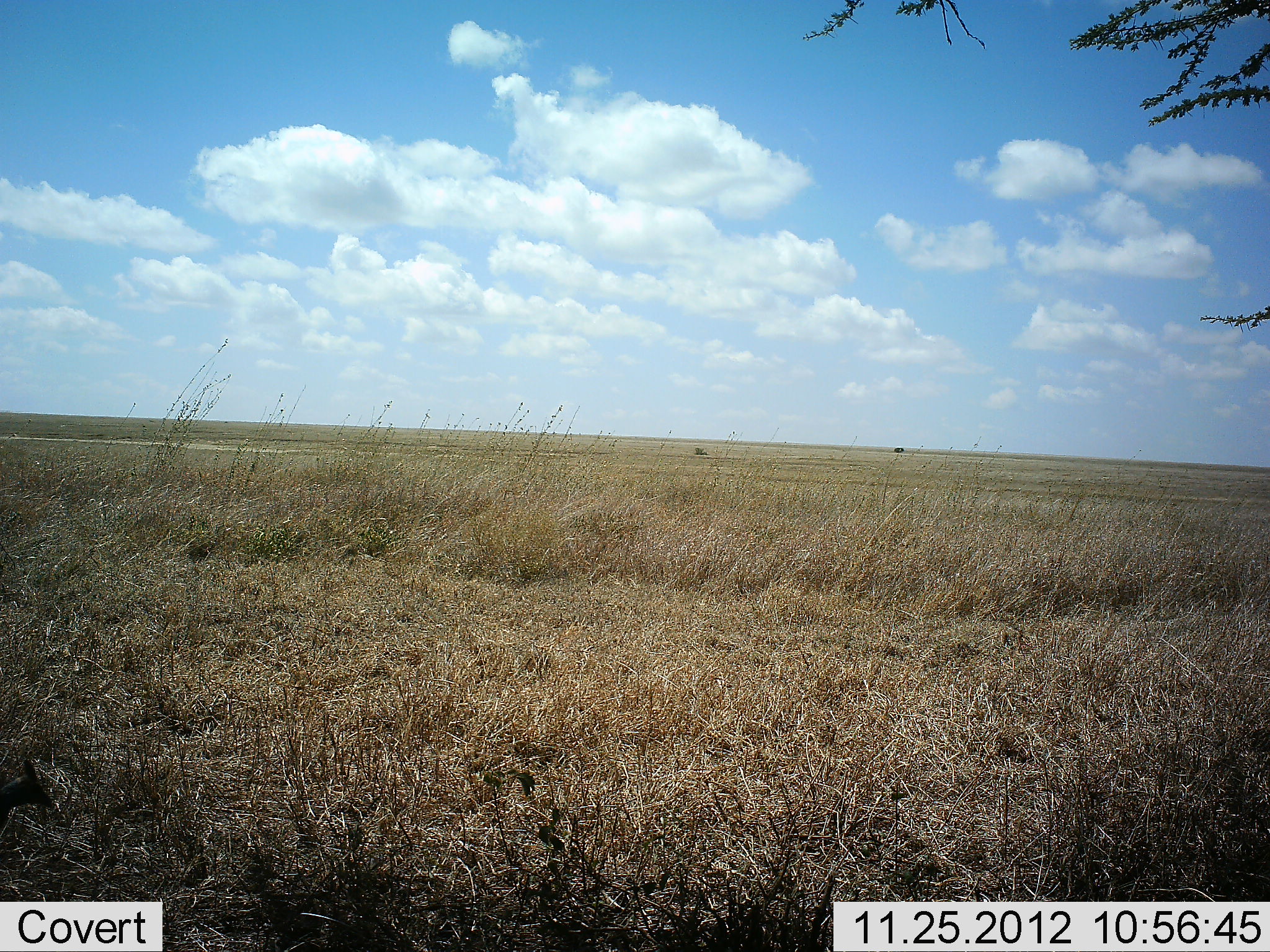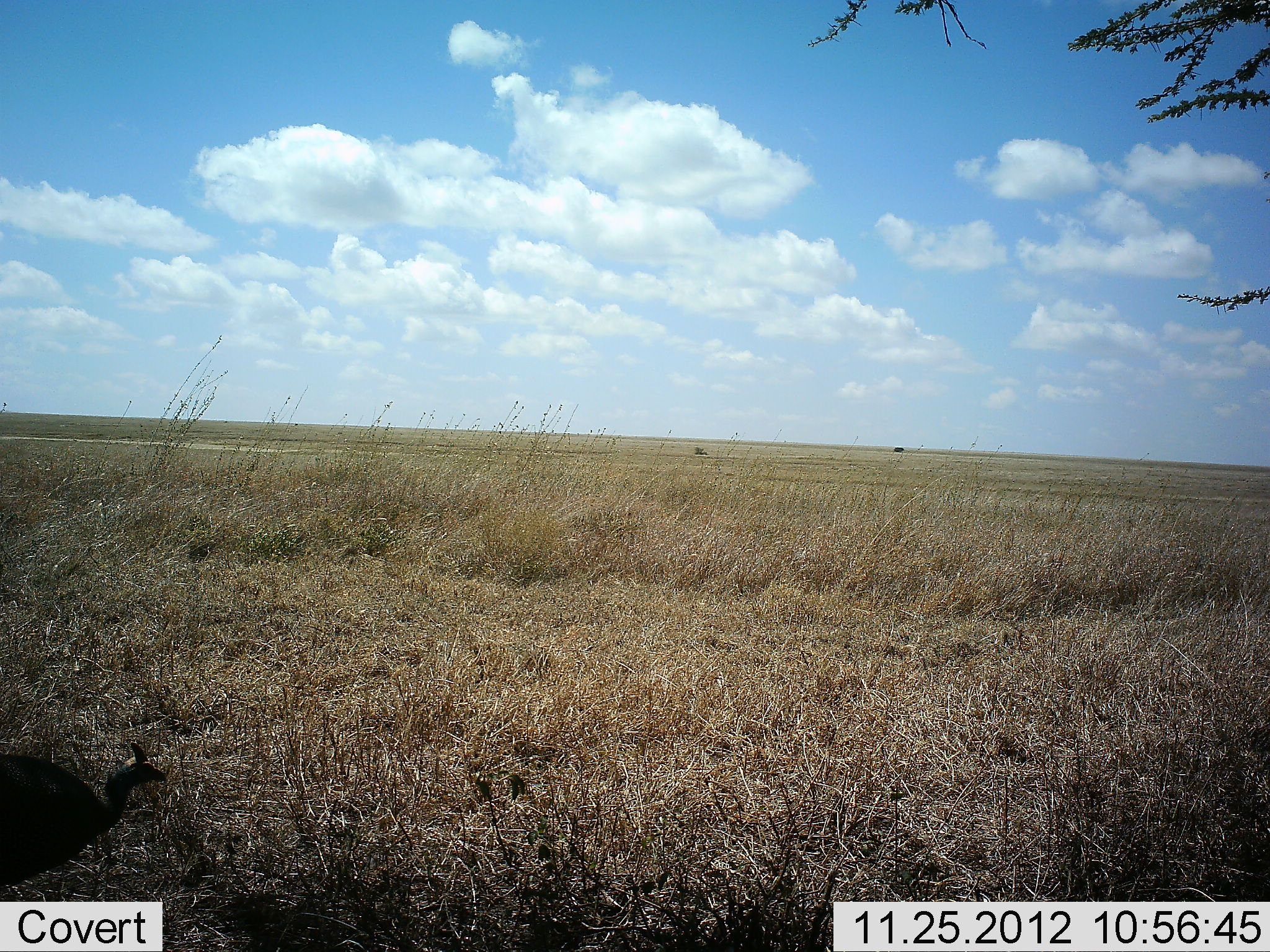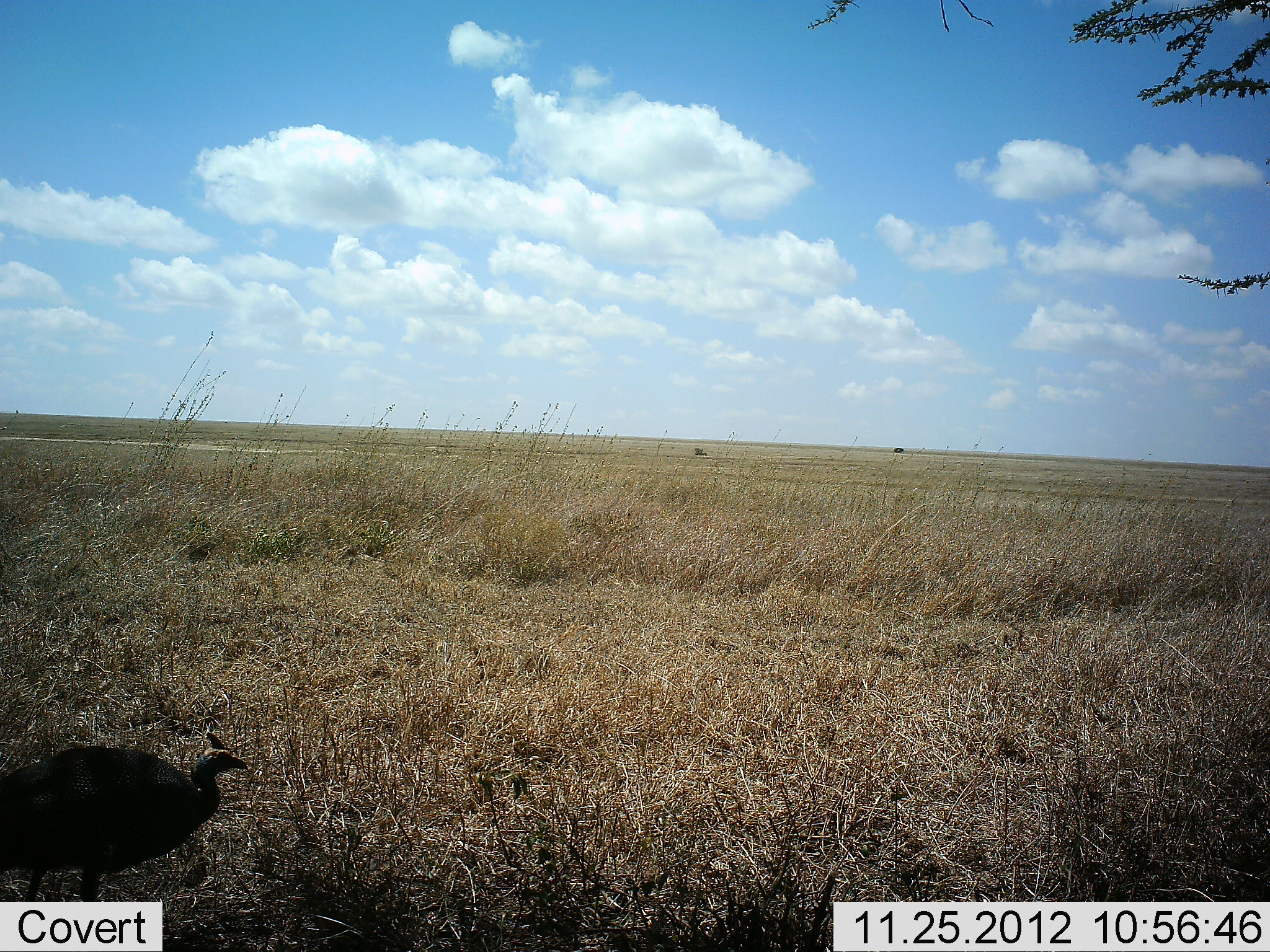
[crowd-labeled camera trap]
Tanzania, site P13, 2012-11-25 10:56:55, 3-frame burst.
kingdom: Animalia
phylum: Chordata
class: Aves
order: Galliformes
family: Numididae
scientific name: Numididae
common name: guinea fowl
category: guineafowl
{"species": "guineafowl (guinea fowl) (Numididae)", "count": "1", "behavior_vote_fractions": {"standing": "7%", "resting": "0%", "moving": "93%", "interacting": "0%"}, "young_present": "0%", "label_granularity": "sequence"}